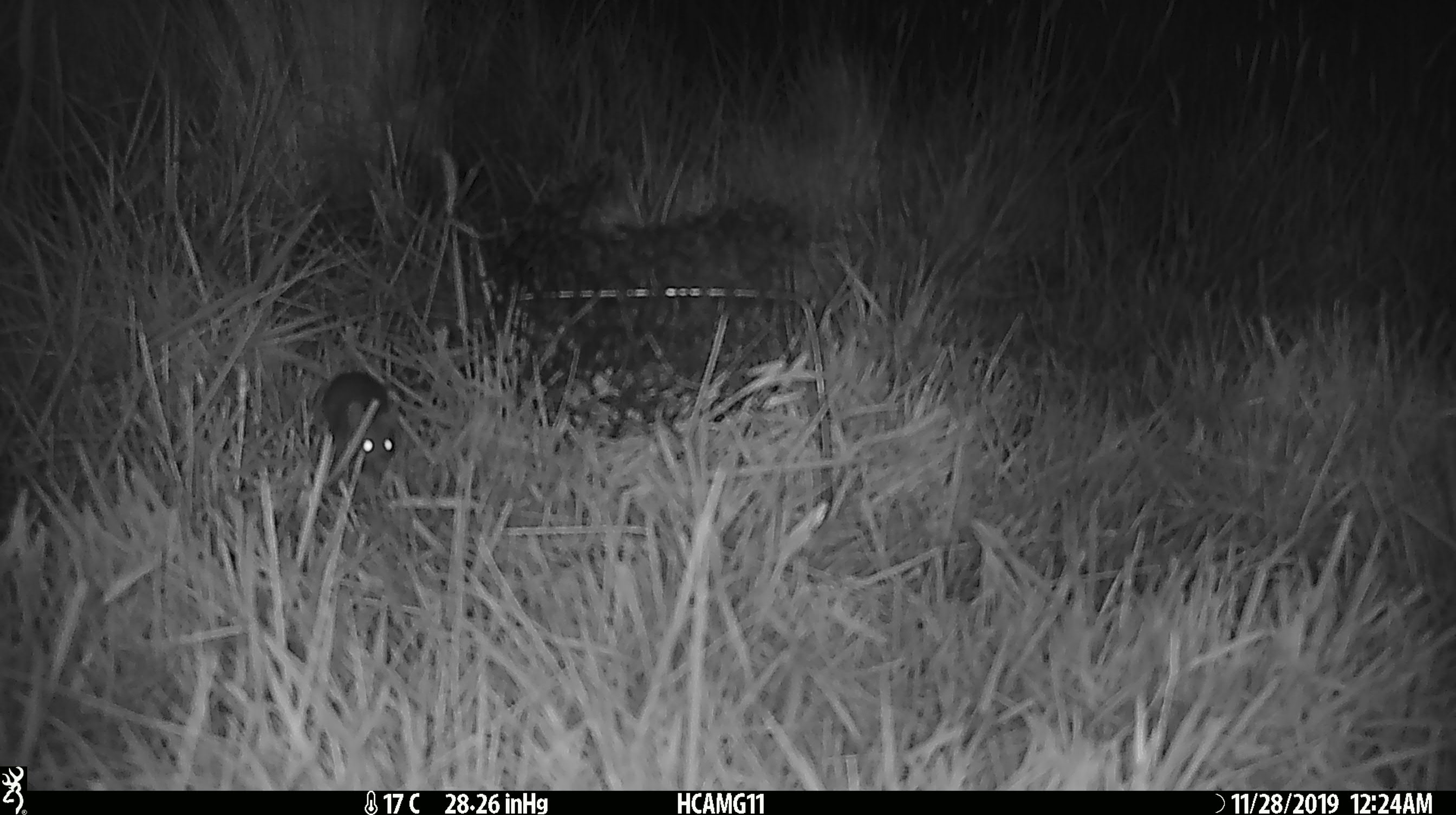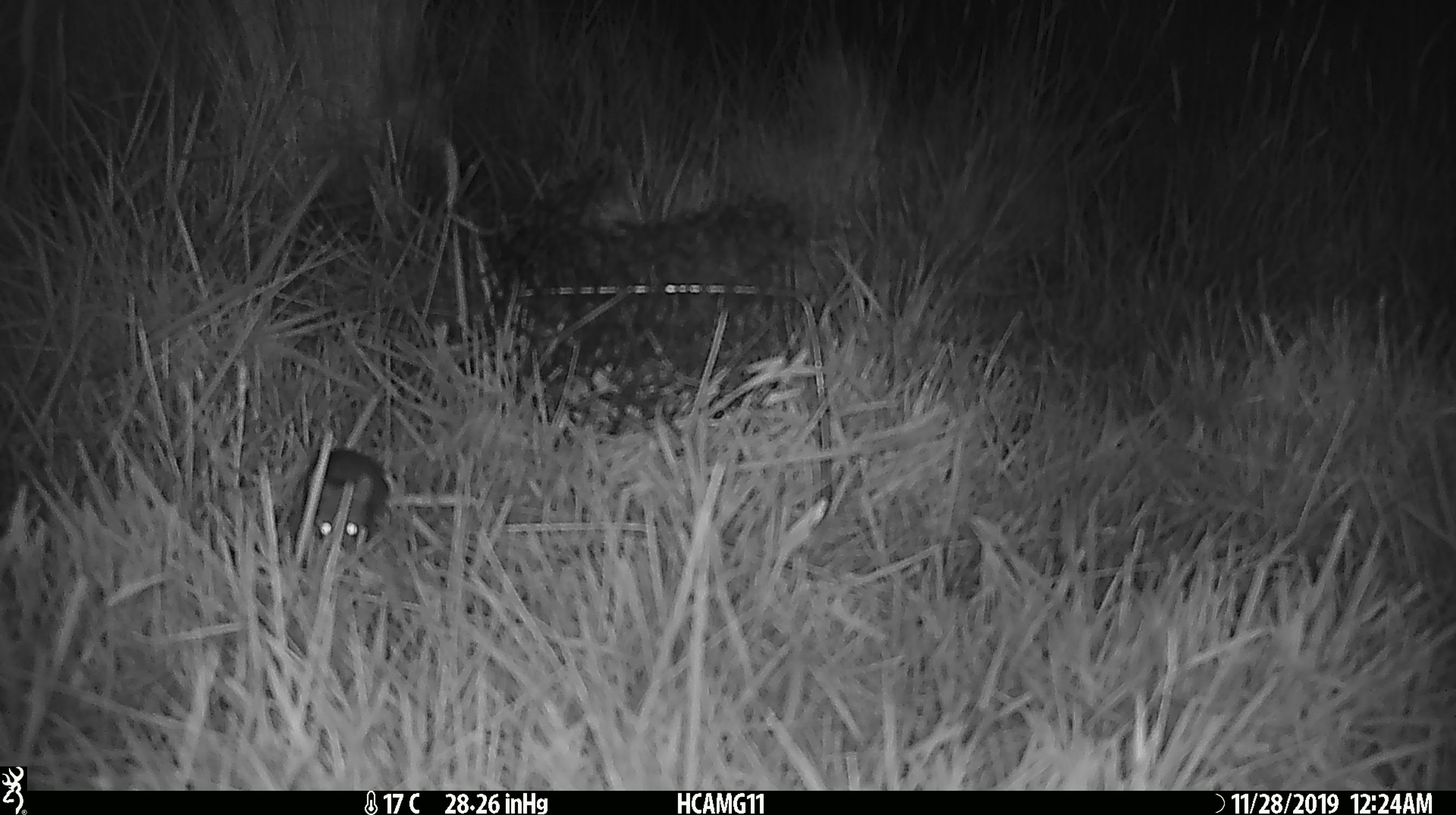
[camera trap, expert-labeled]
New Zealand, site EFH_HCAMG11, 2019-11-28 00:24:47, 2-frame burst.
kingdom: Animalia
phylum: Chordata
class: Mammalia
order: Rodentia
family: Muridae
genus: Mus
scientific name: Mus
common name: mouse